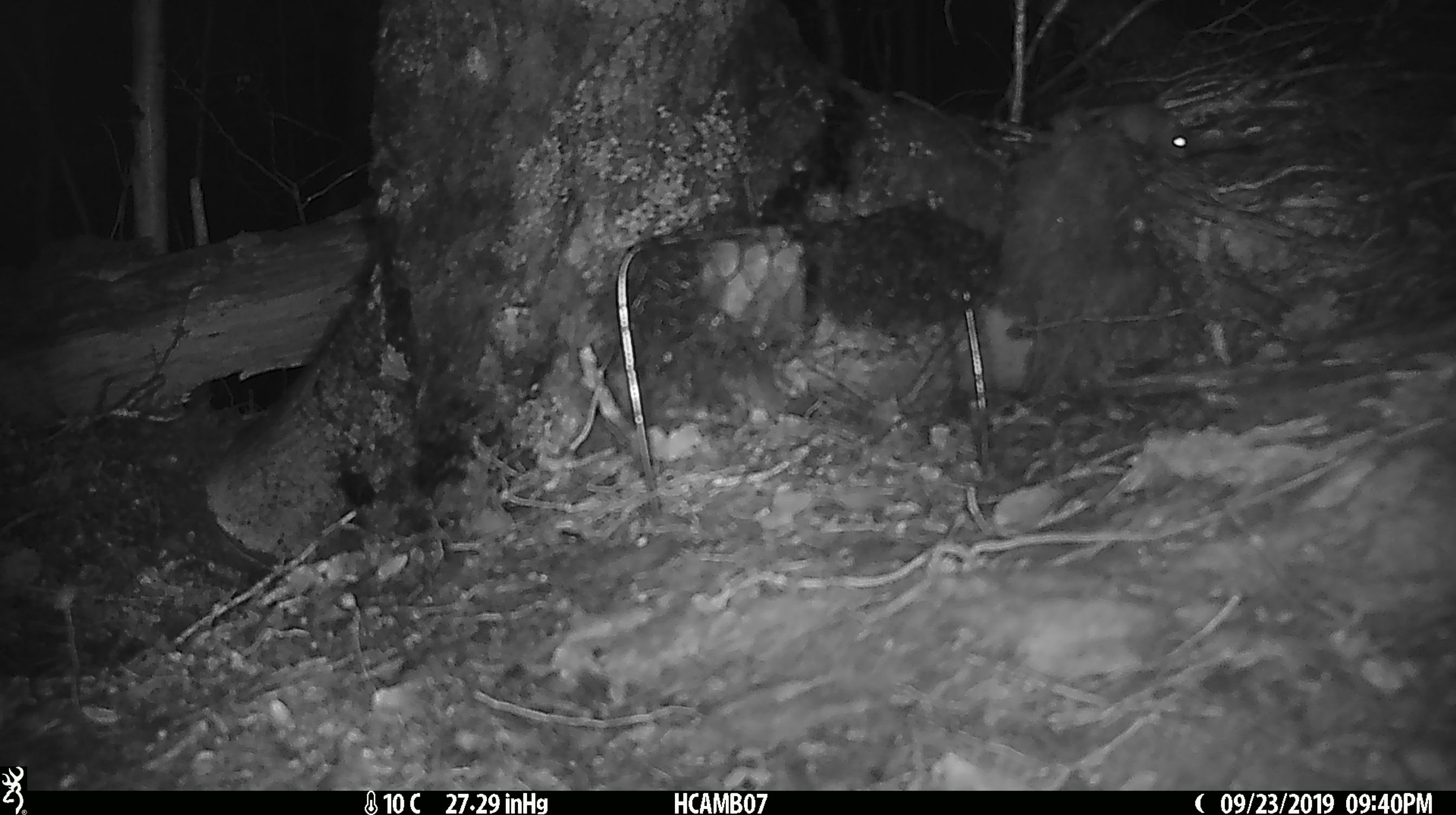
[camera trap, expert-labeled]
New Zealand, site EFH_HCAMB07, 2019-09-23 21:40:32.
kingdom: Animalia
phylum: Chordata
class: Mammalia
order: Rodentia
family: Muridae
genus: Mus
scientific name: Mus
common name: mouse